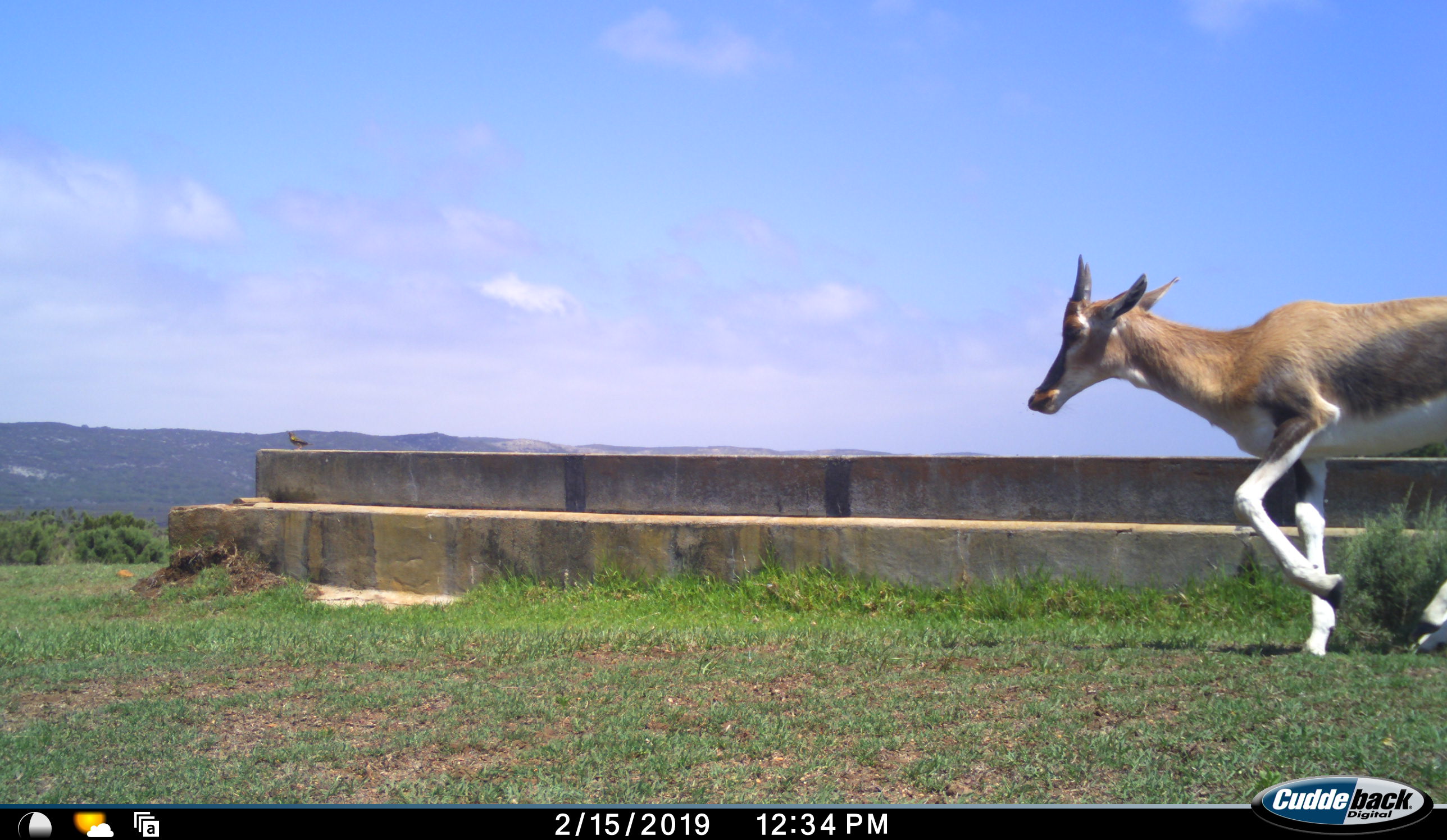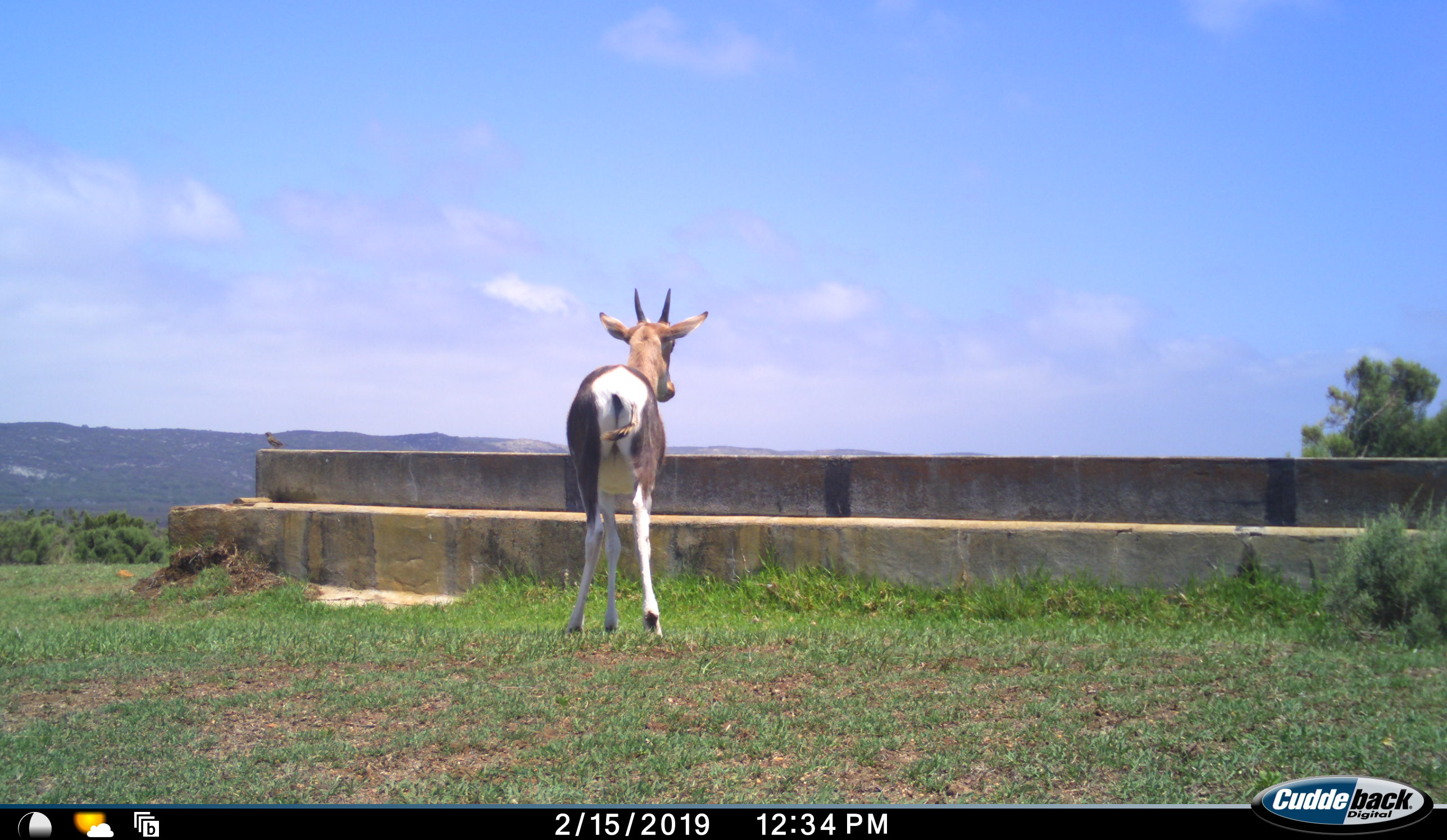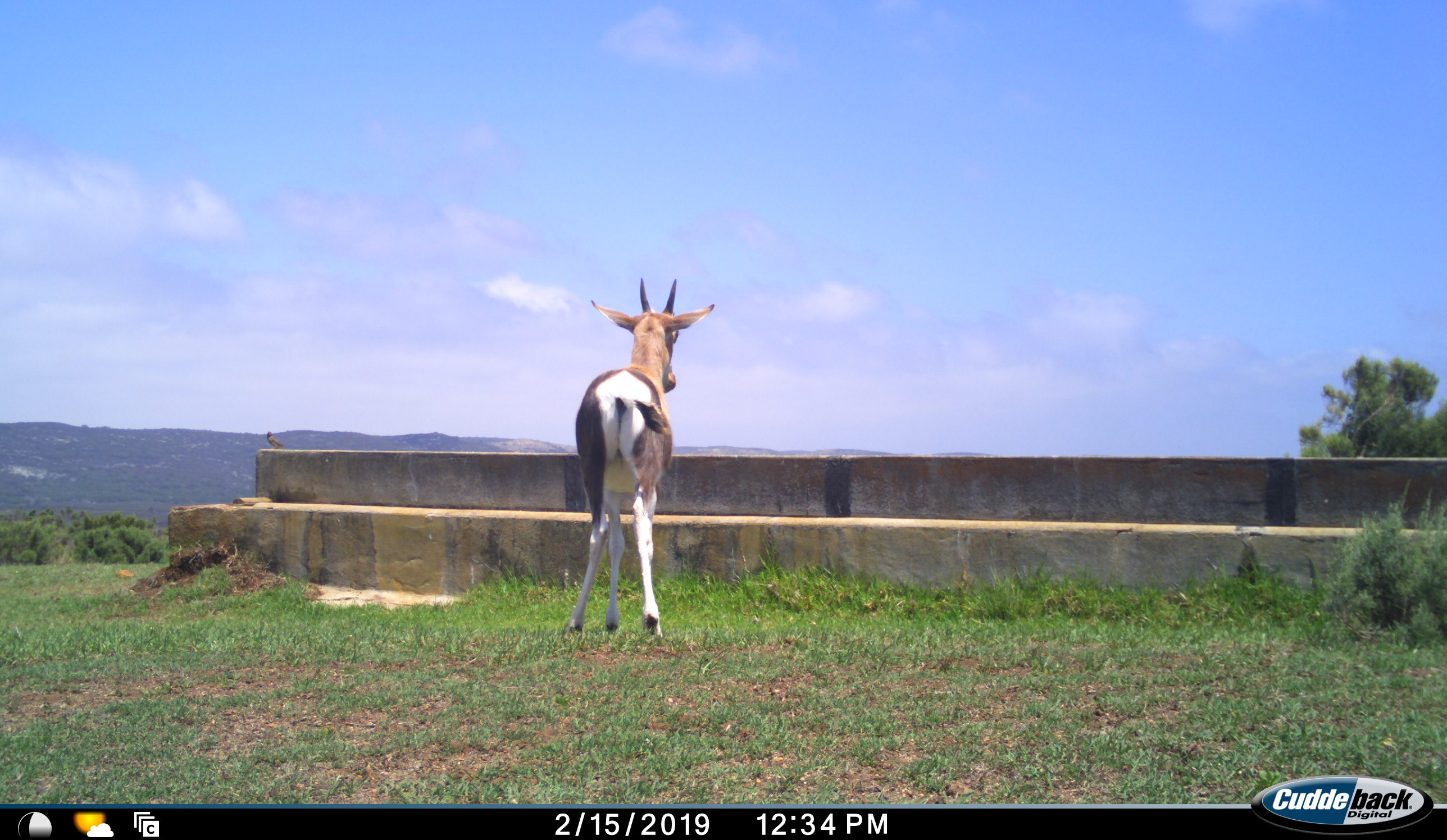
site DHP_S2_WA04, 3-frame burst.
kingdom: Animalia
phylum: Chordata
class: Mammalia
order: Artiodactyla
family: Bovidae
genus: Damaliscus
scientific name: Damaliscus pygargus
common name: bontebok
Bontebok (Damaliscus pygargus), count 1. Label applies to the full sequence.